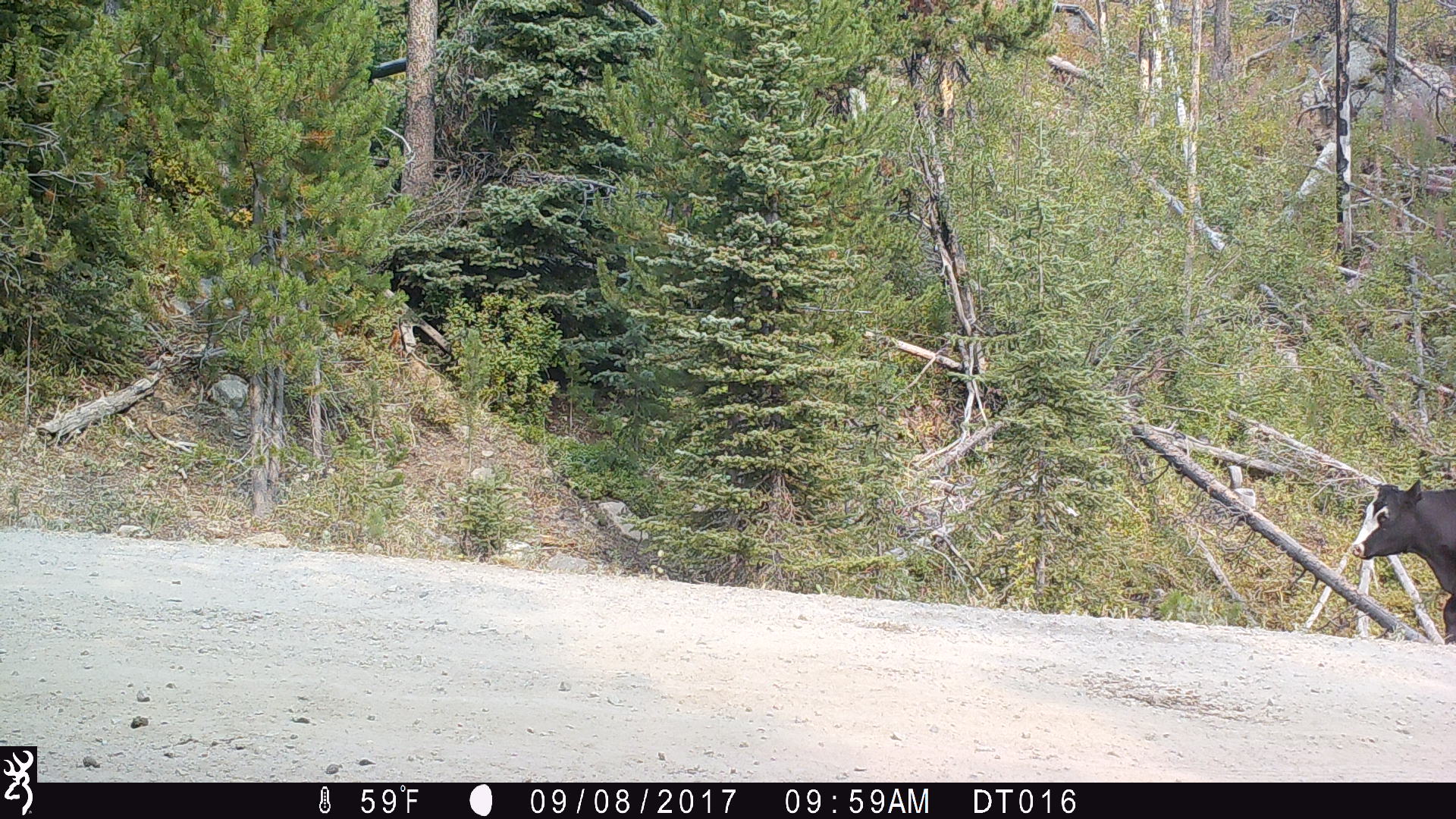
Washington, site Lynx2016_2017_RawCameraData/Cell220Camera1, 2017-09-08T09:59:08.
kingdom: Animalia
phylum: Chordata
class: Mammalia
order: Artiodactyla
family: Bovidae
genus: Bos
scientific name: Bos taurus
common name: domestic cattle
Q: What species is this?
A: Domestic cattle (Bos taurus).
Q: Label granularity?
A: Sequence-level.